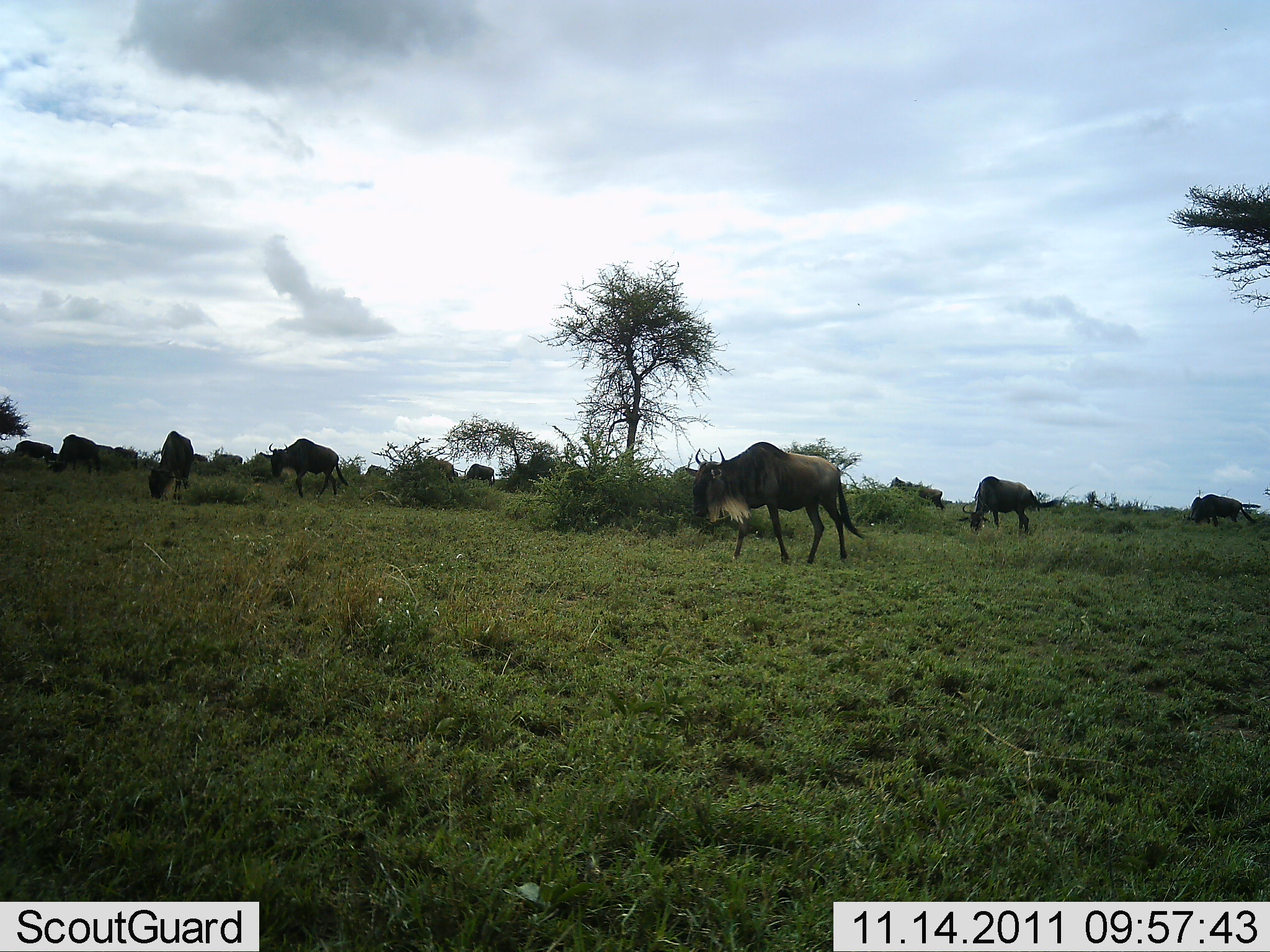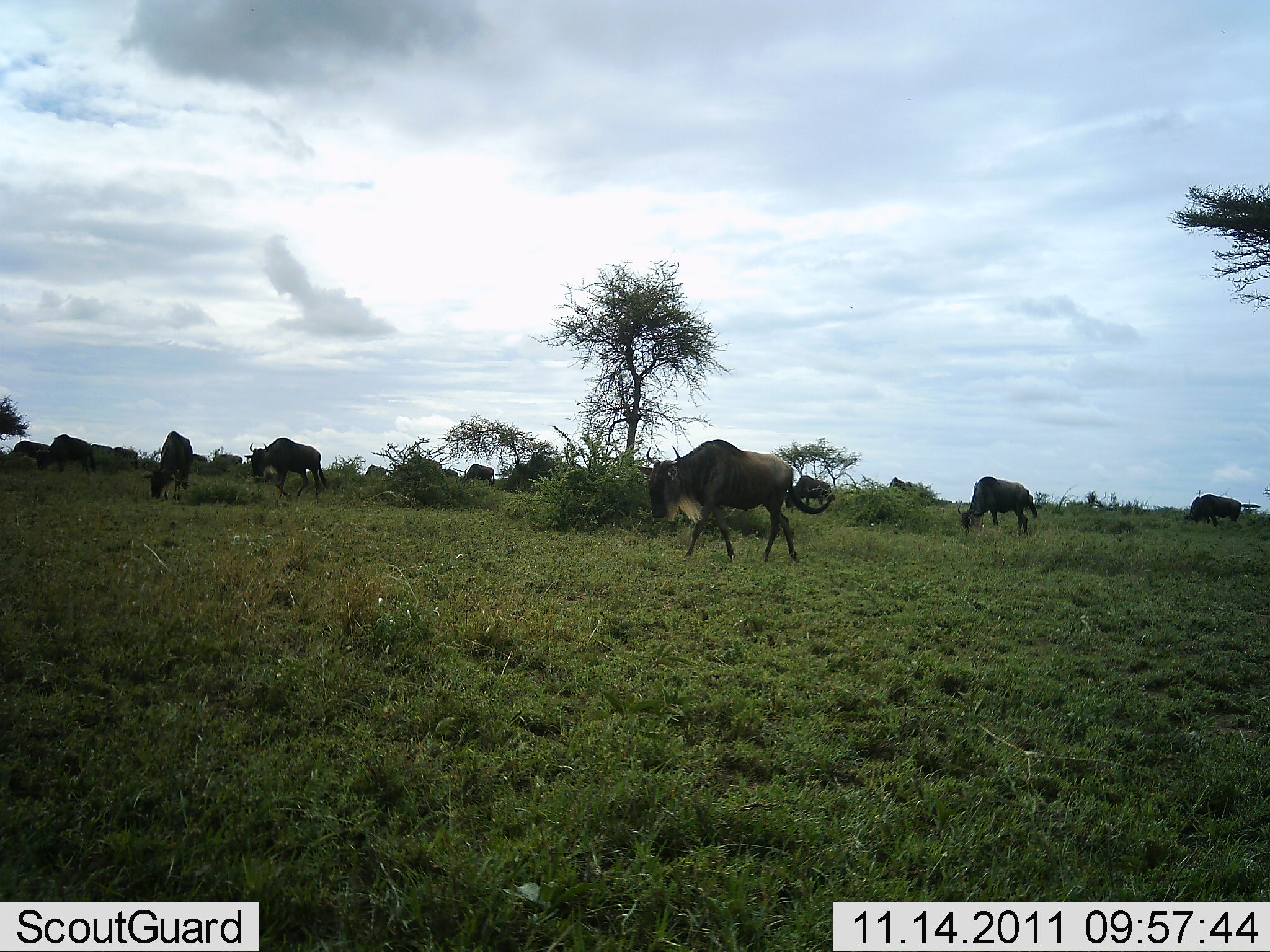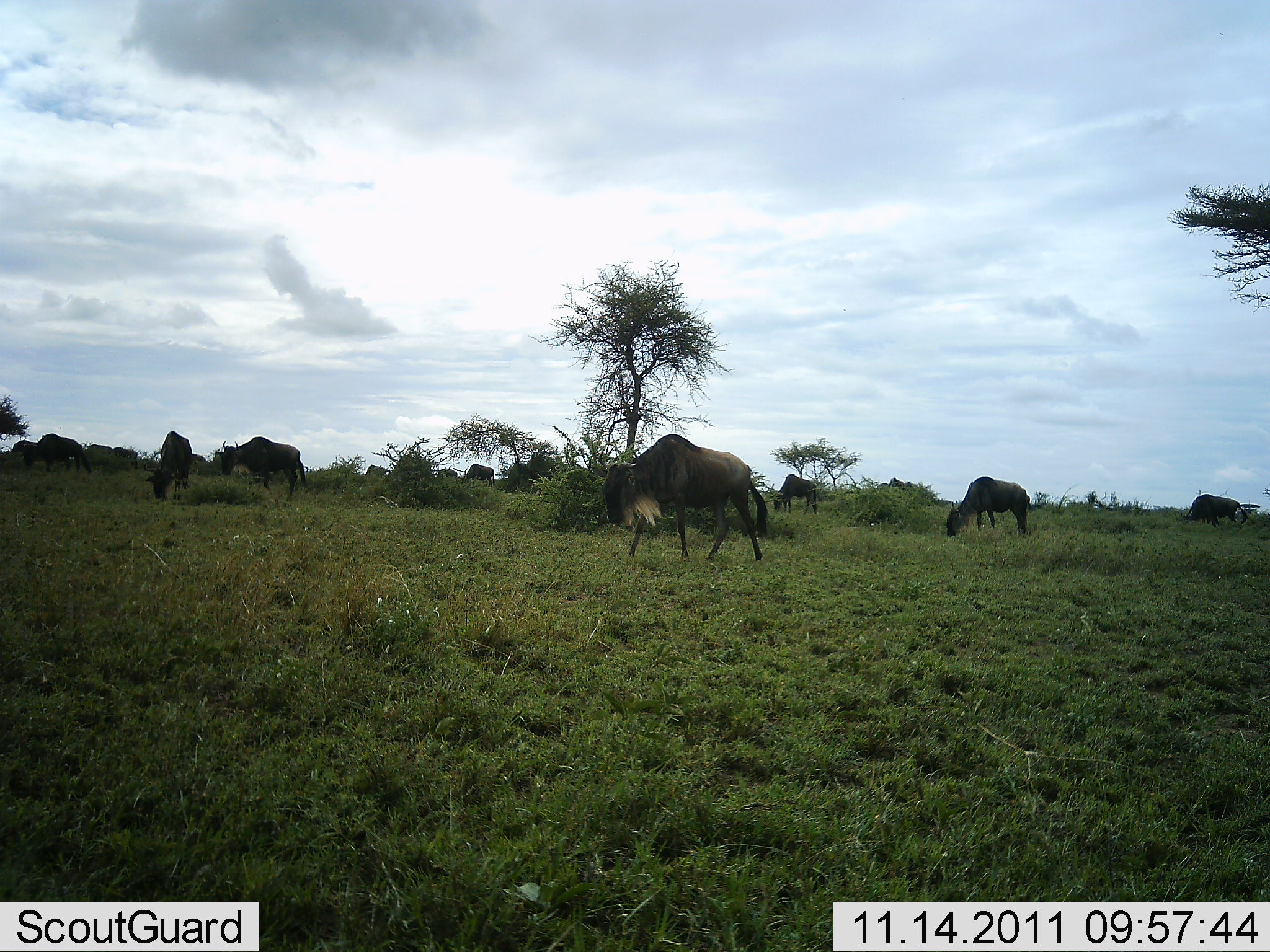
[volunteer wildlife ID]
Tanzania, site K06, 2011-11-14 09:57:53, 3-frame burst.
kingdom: Animalia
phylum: Chordata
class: Mammalia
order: Artiodactyla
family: Bovidae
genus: Connochaetes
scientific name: Connochaetes taurinus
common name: blue wildebeest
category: wildebeest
Wildebeest (blue wildebeest) (Connochaetes taurinus), count 11-50. Behavior (volunteer vote fractions): standing 33%, resting 0%, moving 67%, interacting 0%. Young present (vote fraction): 0%. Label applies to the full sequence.